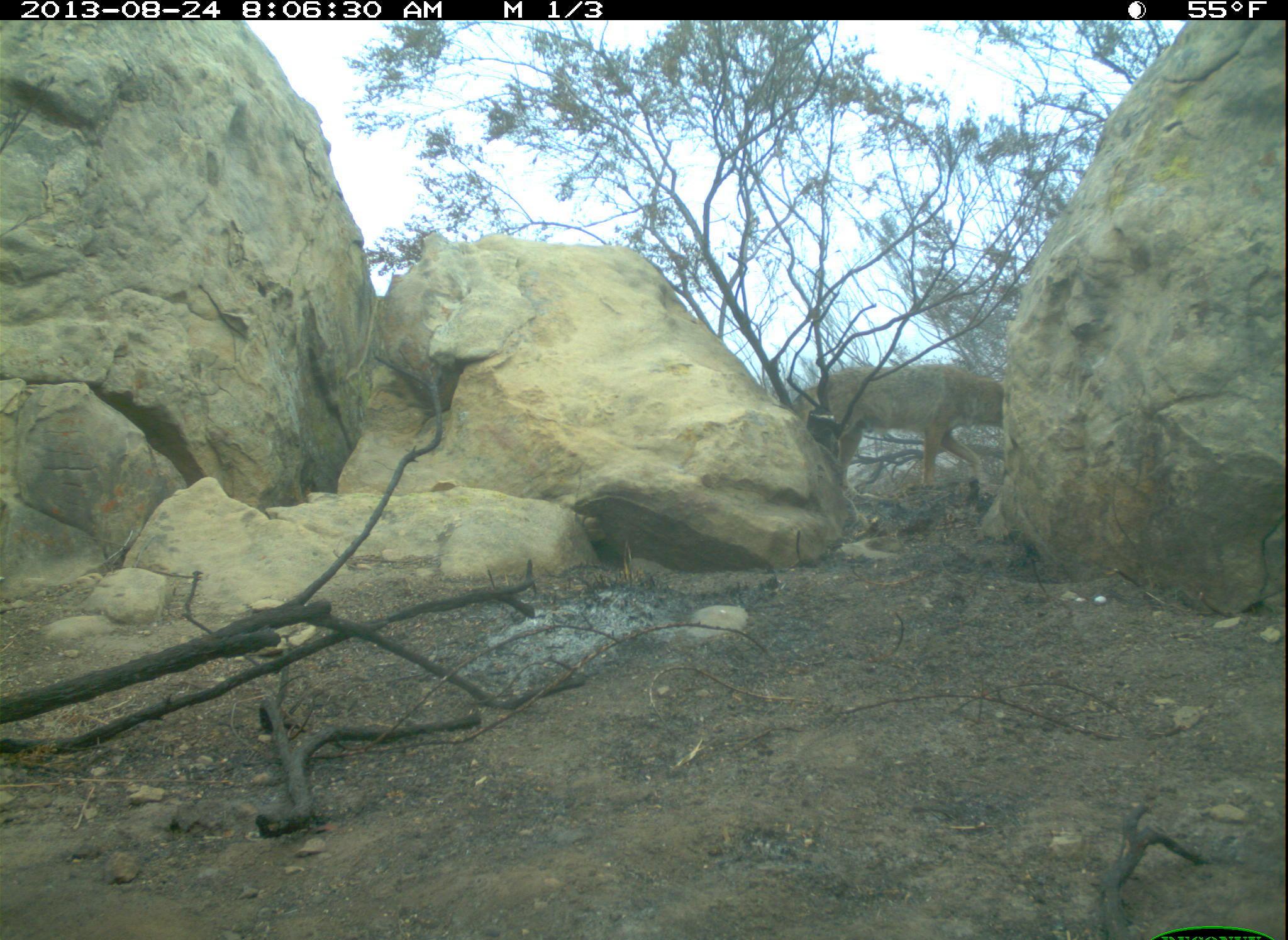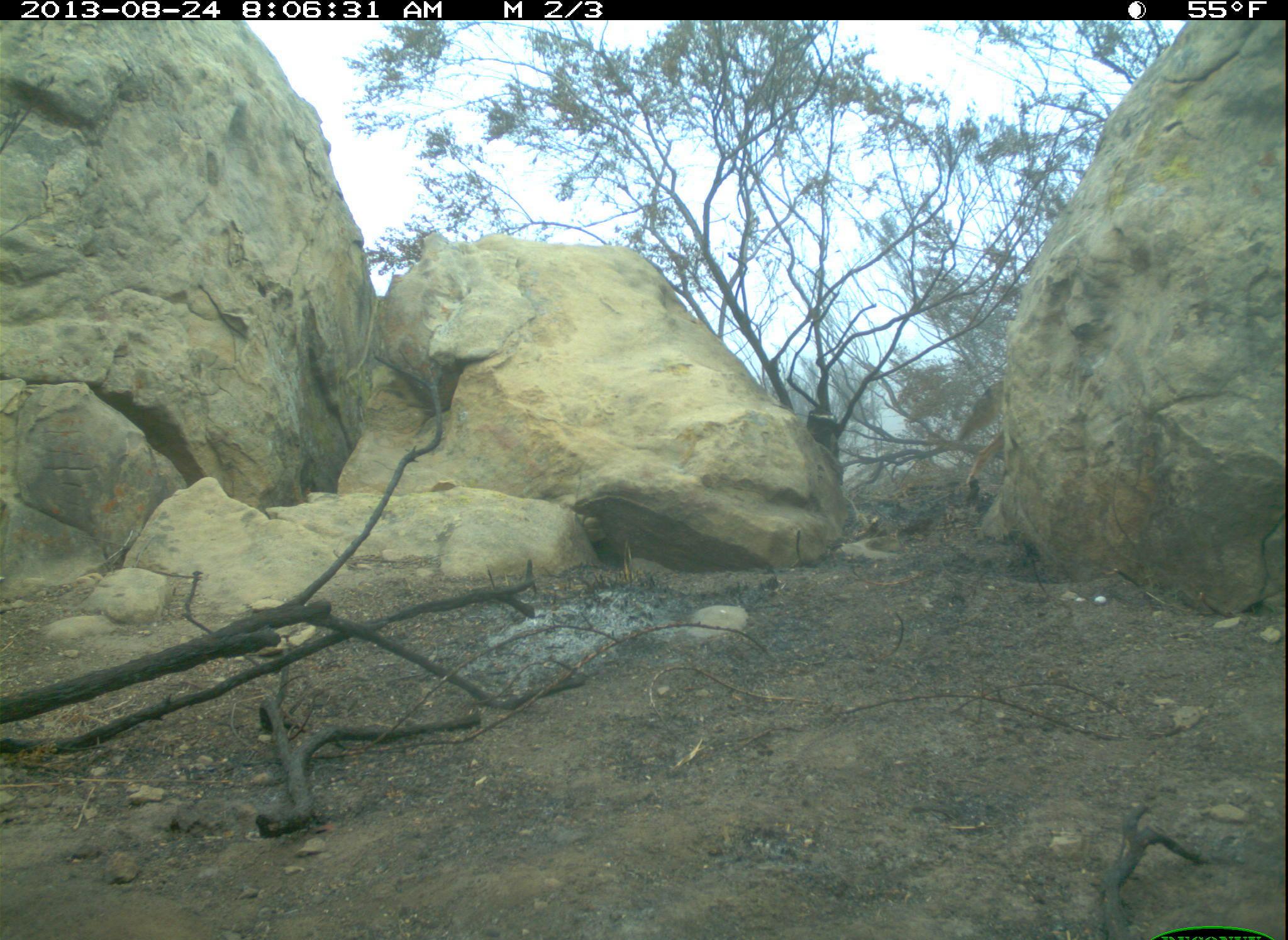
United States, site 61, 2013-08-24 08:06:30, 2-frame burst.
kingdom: Animalia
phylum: Chordata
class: Mammalia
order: Carnivora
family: Canidae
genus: Canis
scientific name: Canis latrans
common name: coyote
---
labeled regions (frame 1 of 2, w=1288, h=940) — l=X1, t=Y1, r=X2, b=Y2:
coyote: l=786, t=362, r=1019, b=509